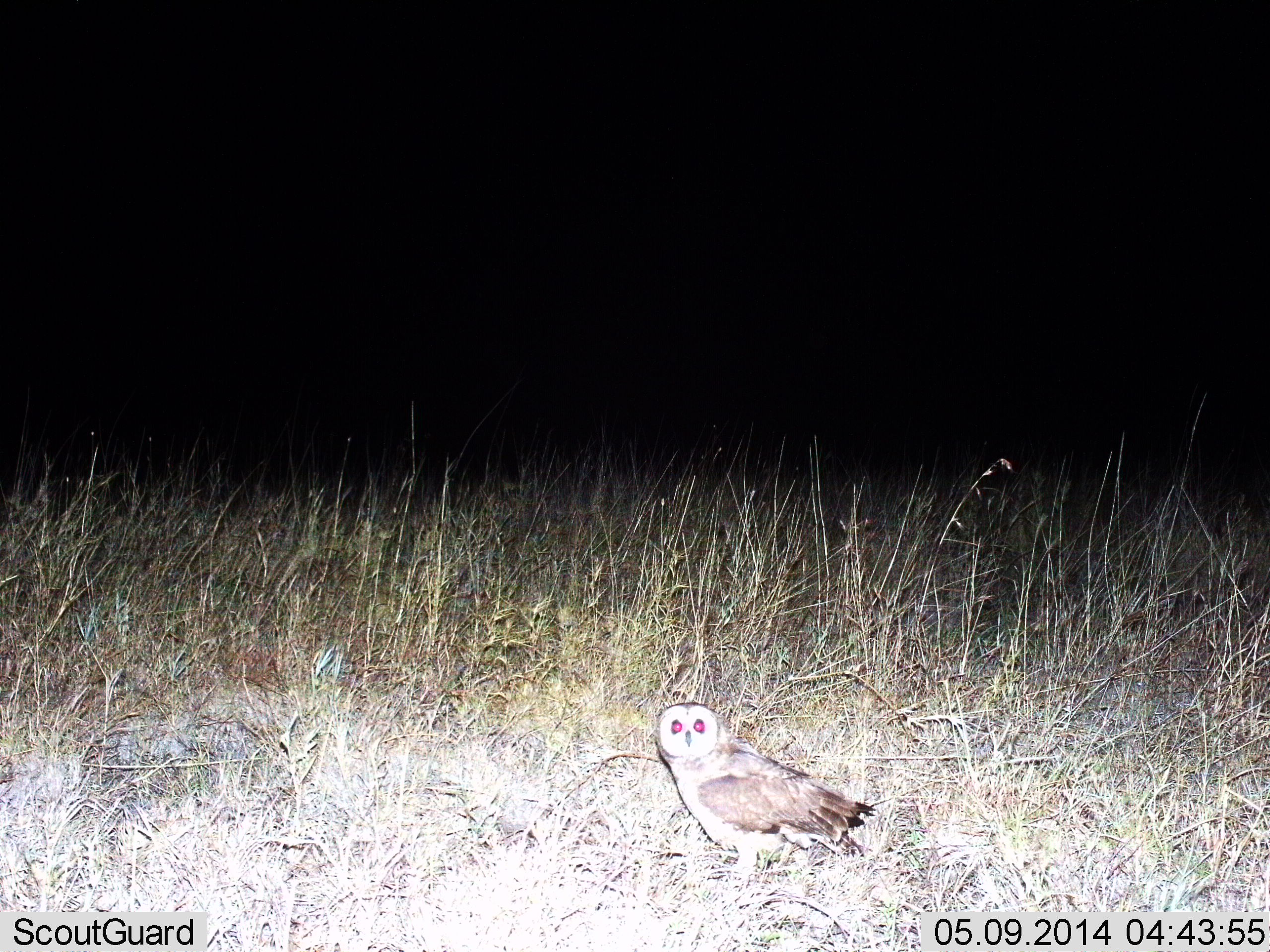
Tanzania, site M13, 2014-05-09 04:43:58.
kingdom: Animalia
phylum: Chordata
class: Aves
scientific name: Aves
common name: bird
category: otherbird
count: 1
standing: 100%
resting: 0%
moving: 0%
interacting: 0%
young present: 0%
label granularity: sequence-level